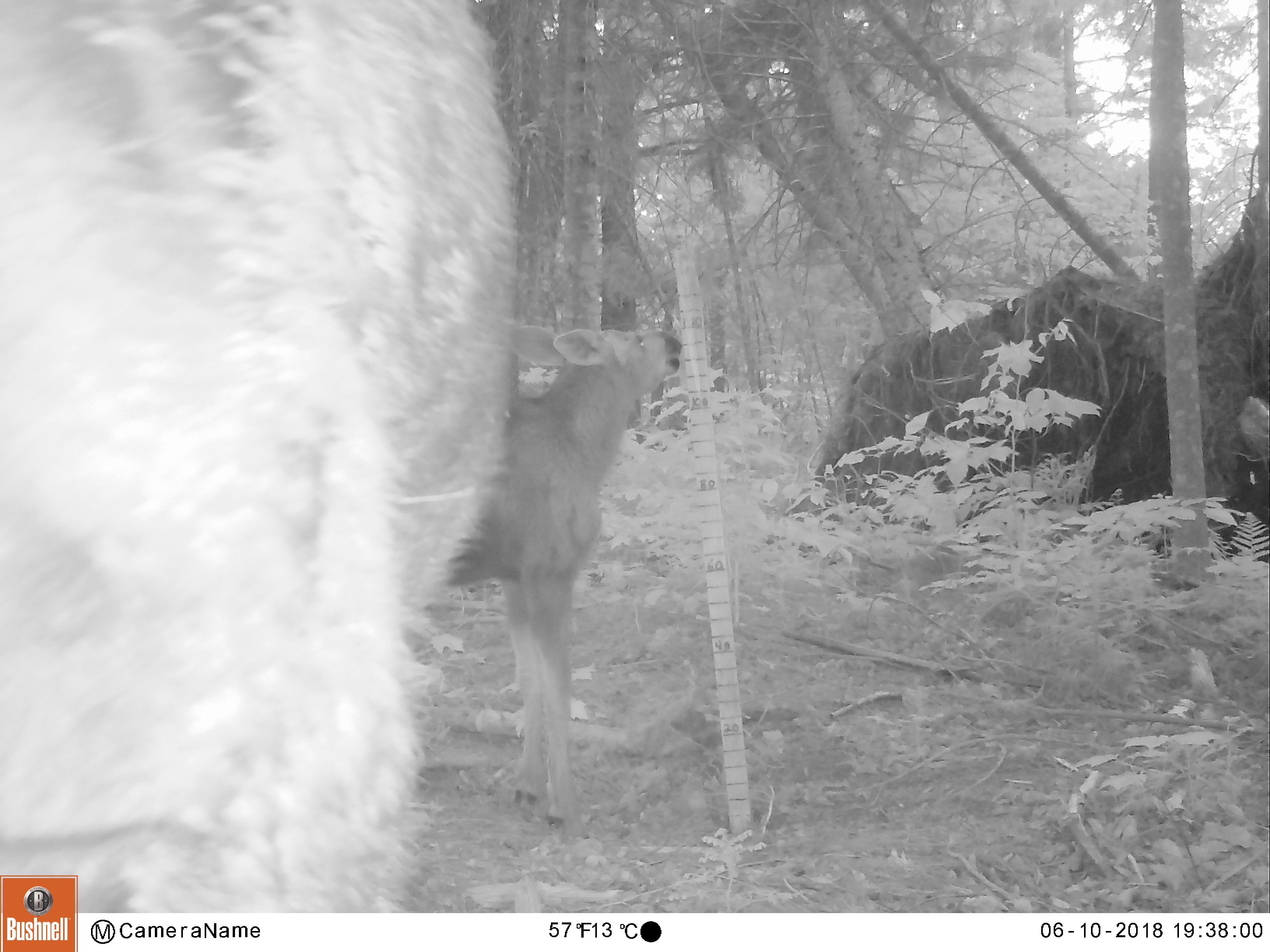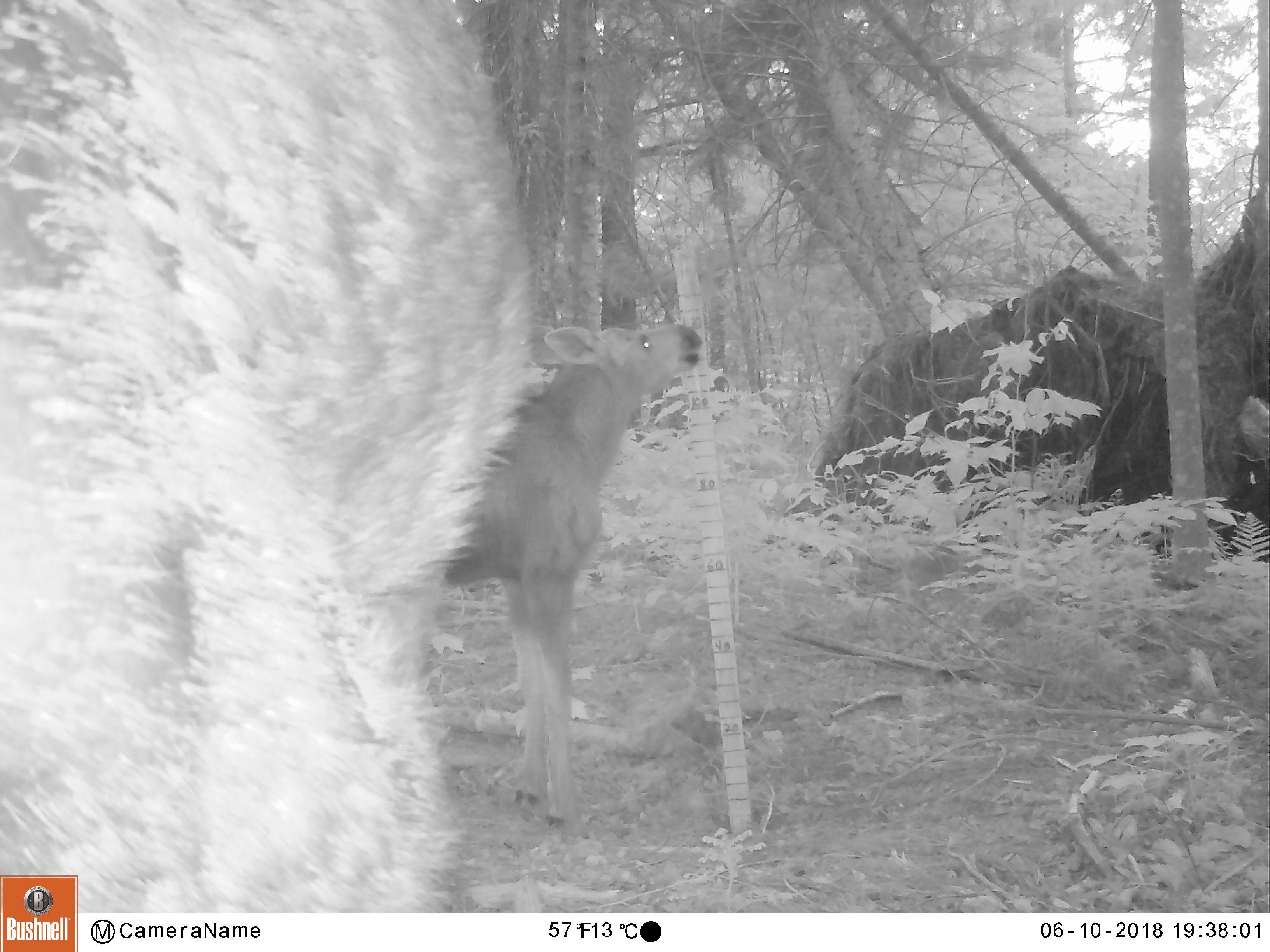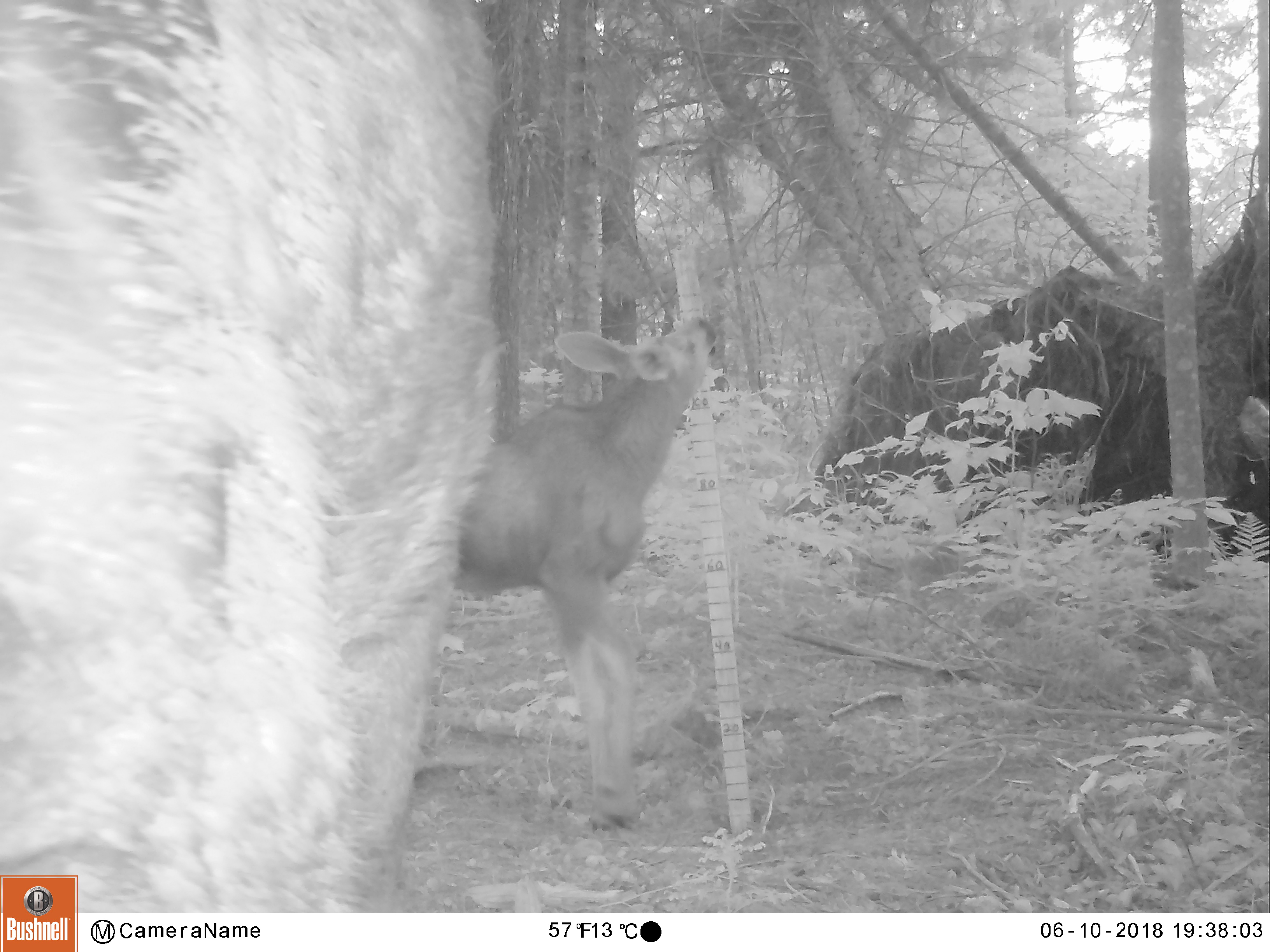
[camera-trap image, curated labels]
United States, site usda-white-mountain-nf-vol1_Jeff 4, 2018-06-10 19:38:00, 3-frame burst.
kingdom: Animalia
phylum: Chordata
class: Mammalia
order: Artiodactyla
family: Cervidae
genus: Alces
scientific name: Alces alces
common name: moose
Moose (Alces alces).